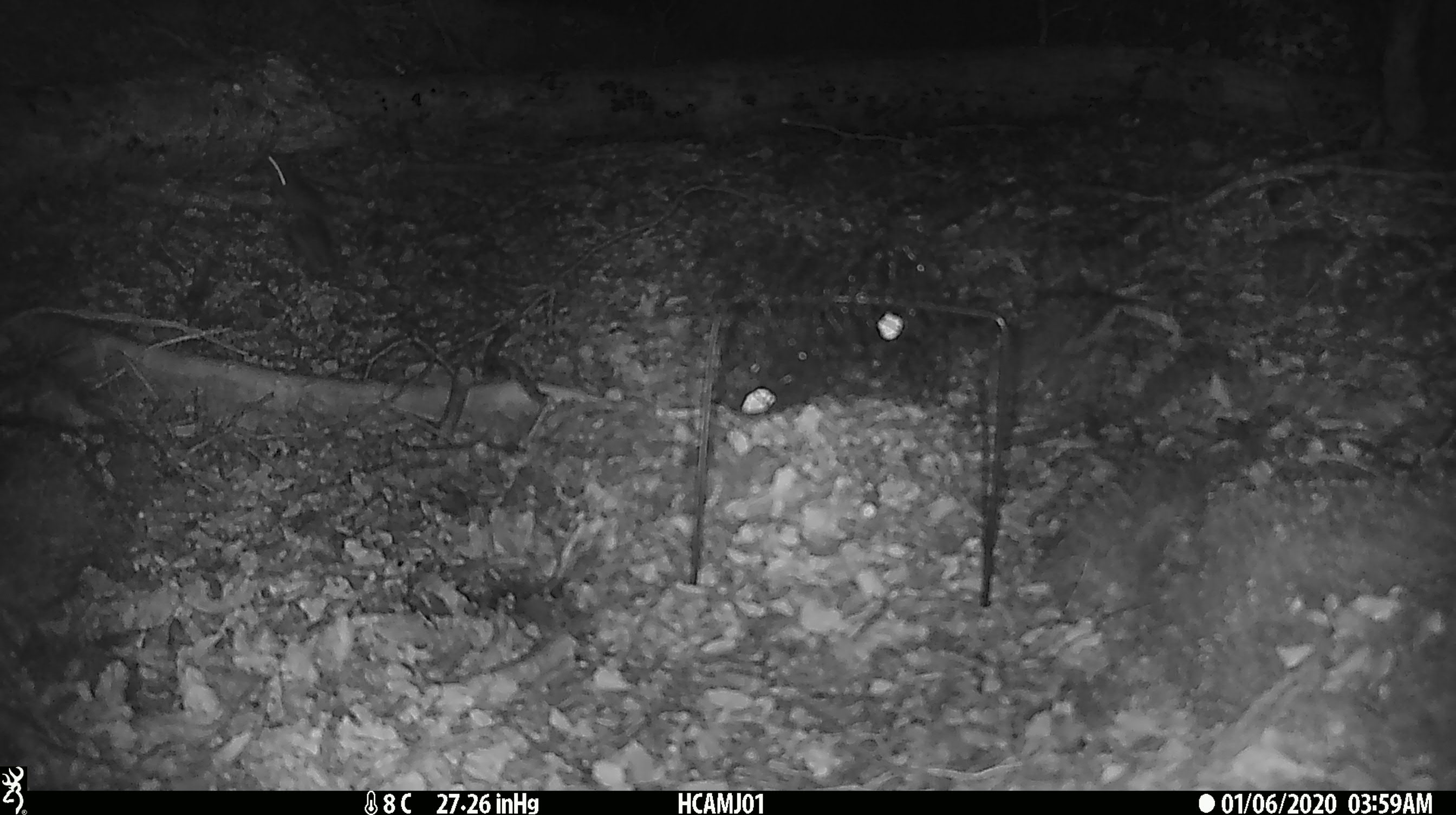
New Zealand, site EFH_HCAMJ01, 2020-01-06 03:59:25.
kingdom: Animalia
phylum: Chordata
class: Mammalia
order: Rodentia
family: Muridae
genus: Mus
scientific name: Mus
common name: mouse